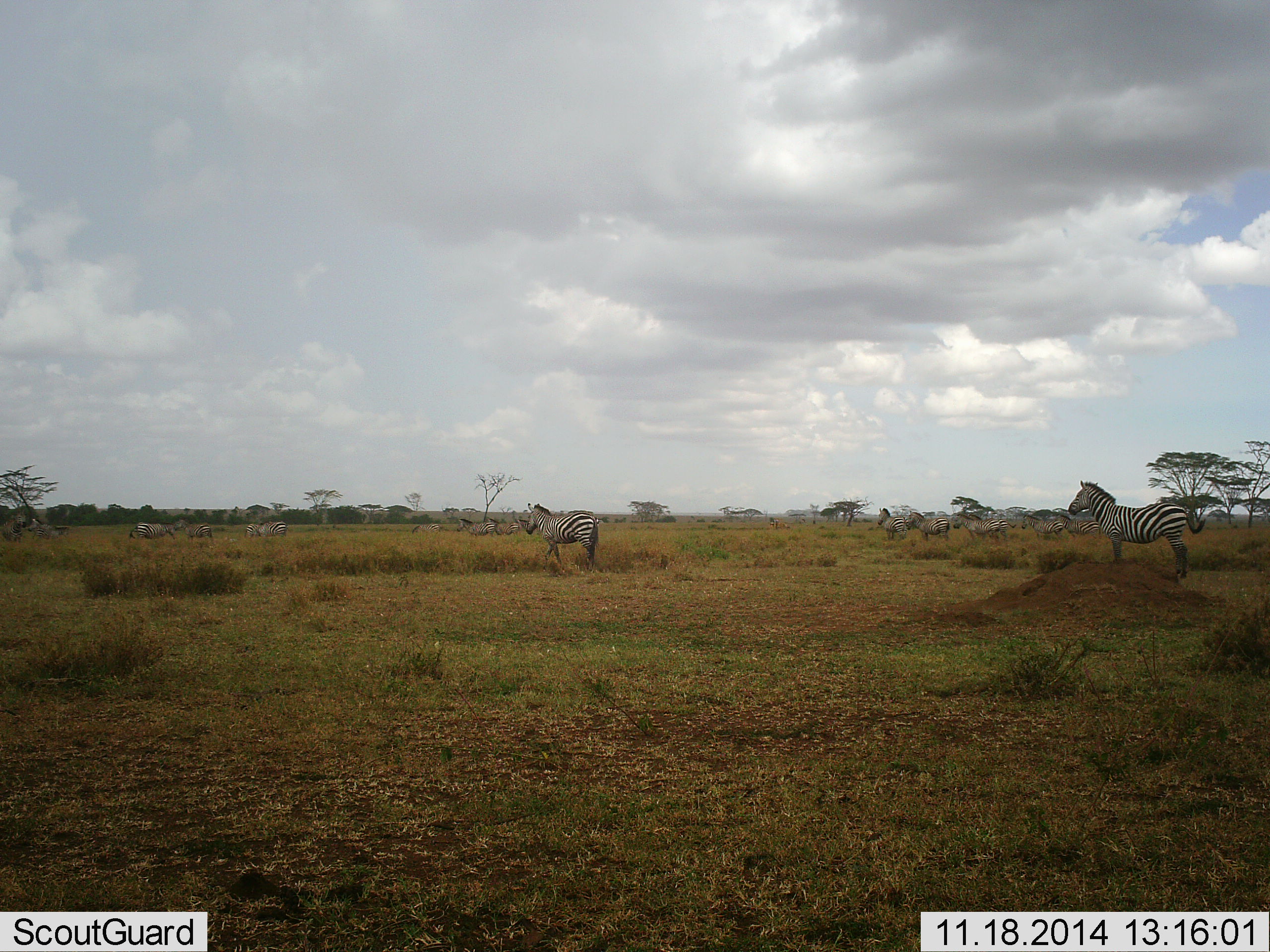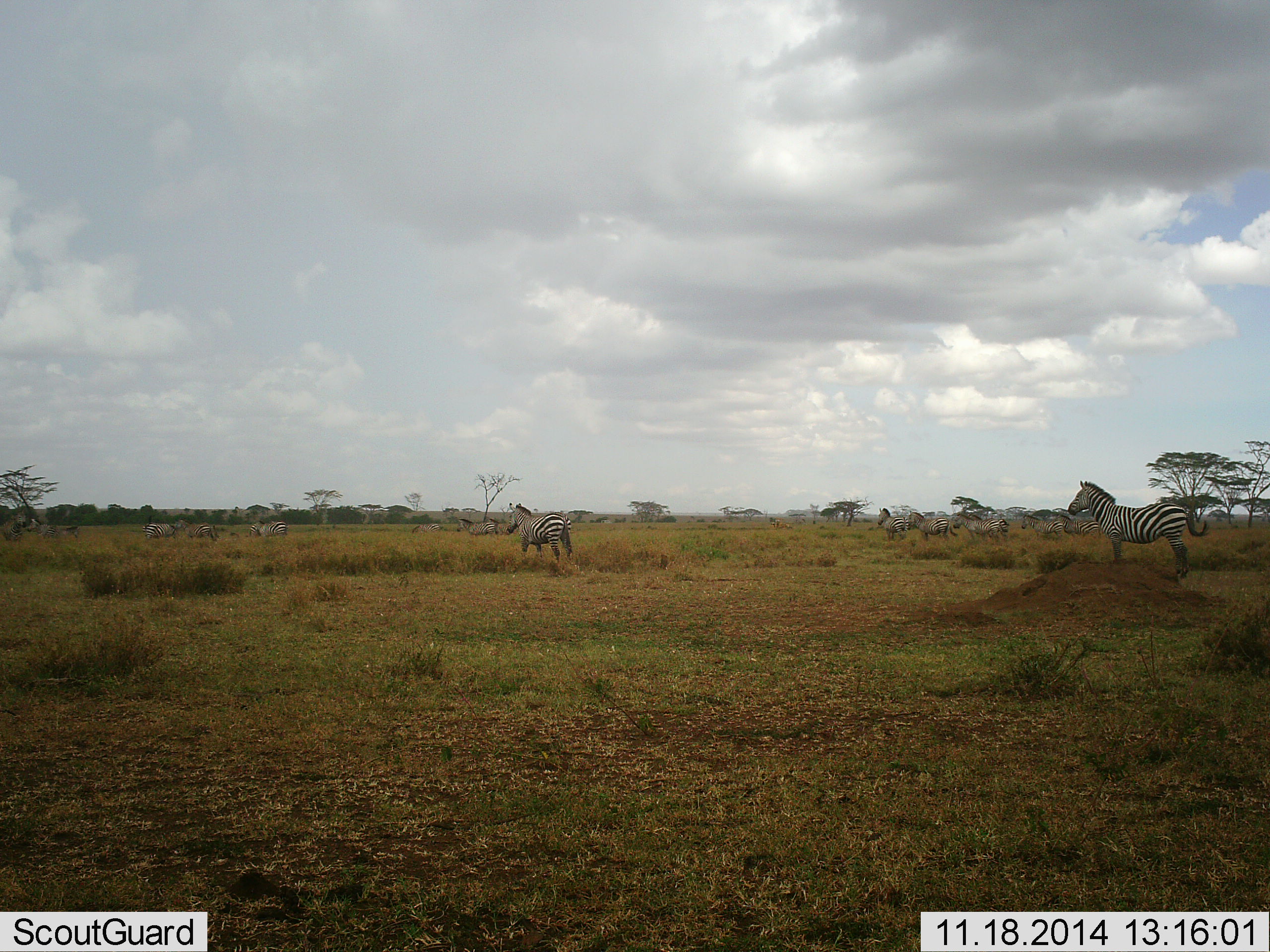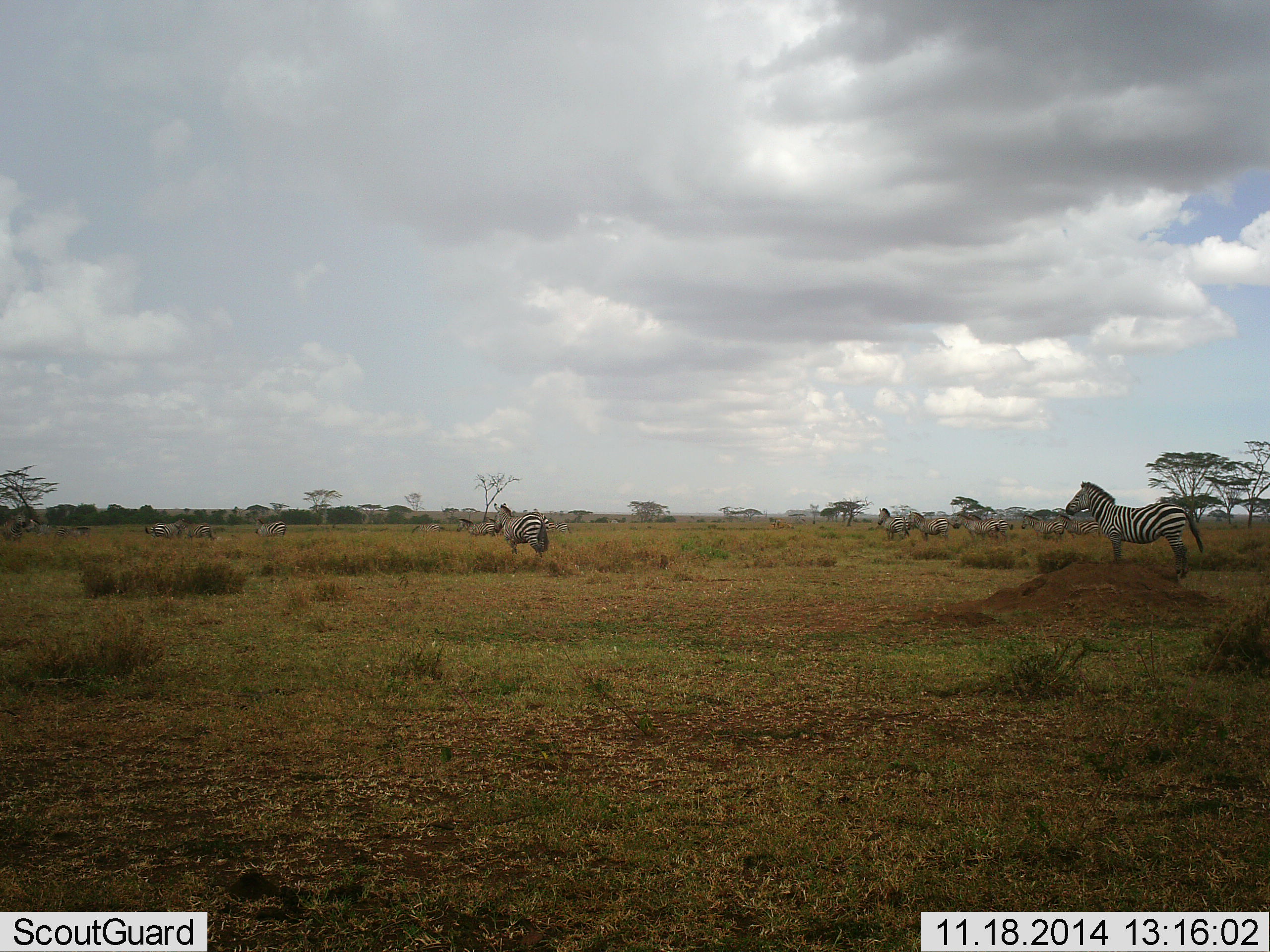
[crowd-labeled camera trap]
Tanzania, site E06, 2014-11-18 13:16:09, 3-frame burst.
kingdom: Animalia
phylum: Chordata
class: Mammalia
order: Perissodactyla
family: Equidae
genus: Equus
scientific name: Equus quagga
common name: plains zebra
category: zebra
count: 11-50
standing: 73%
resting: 0%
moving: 73%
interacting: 0%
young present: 0%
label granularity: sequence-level